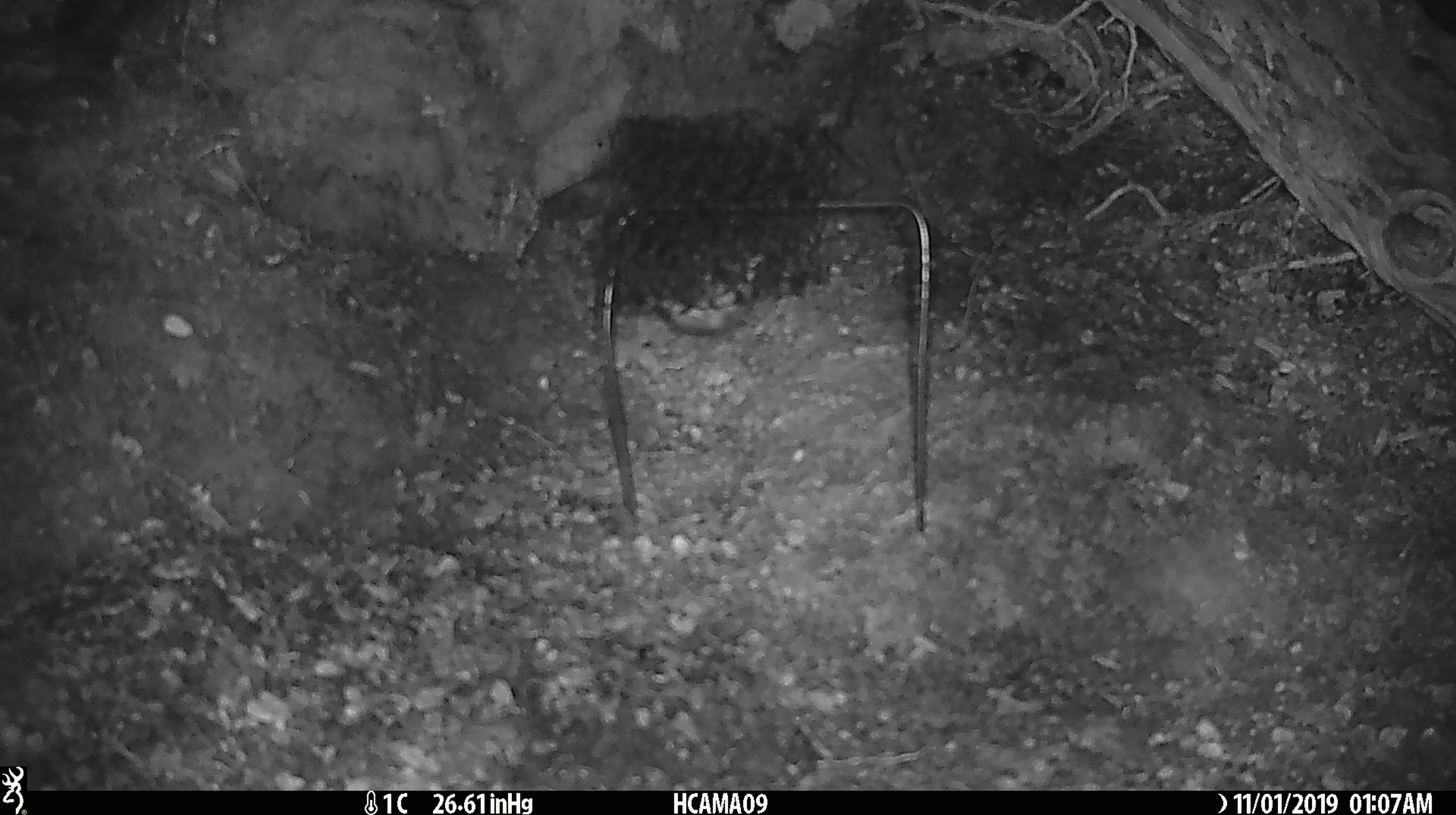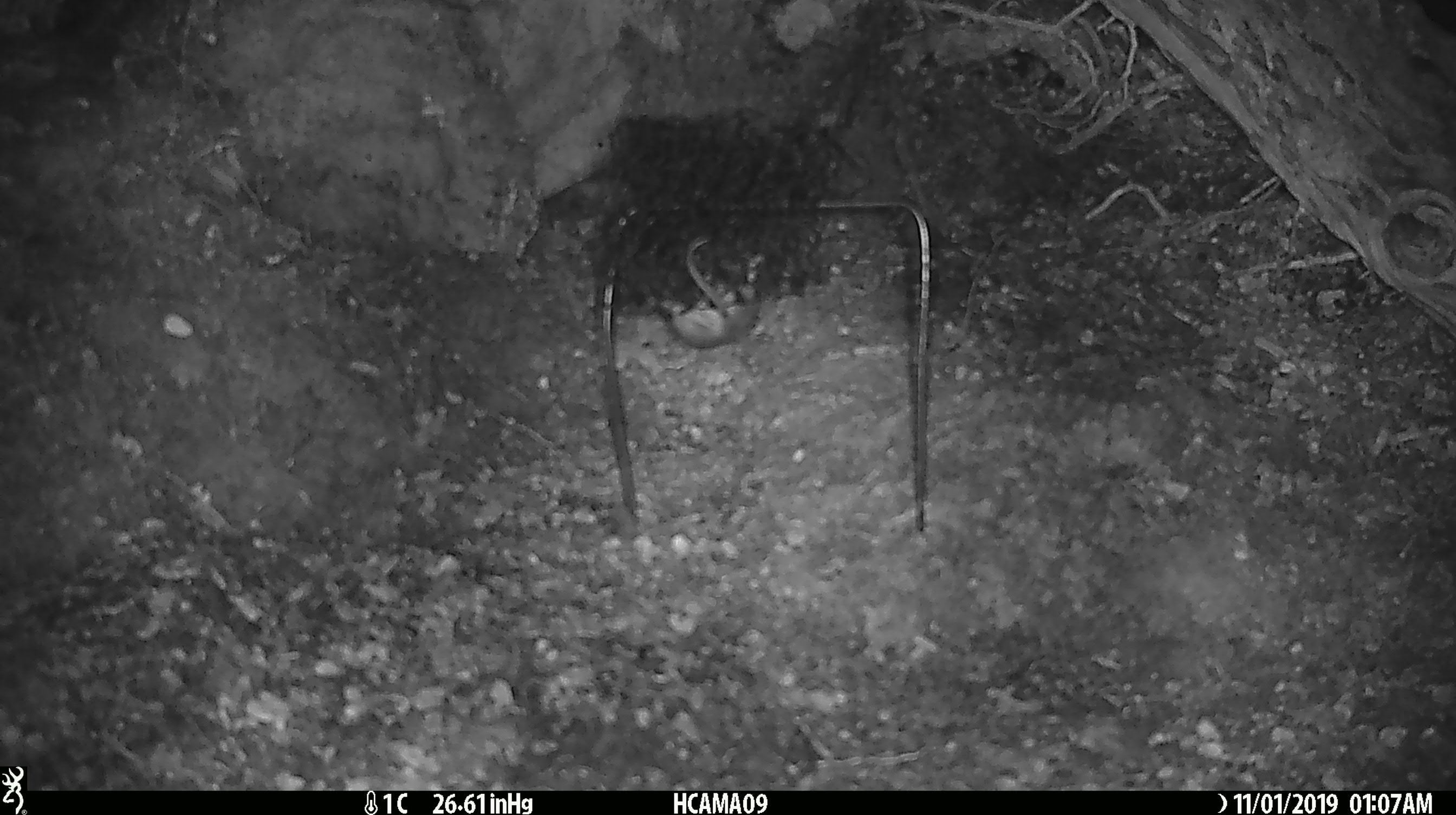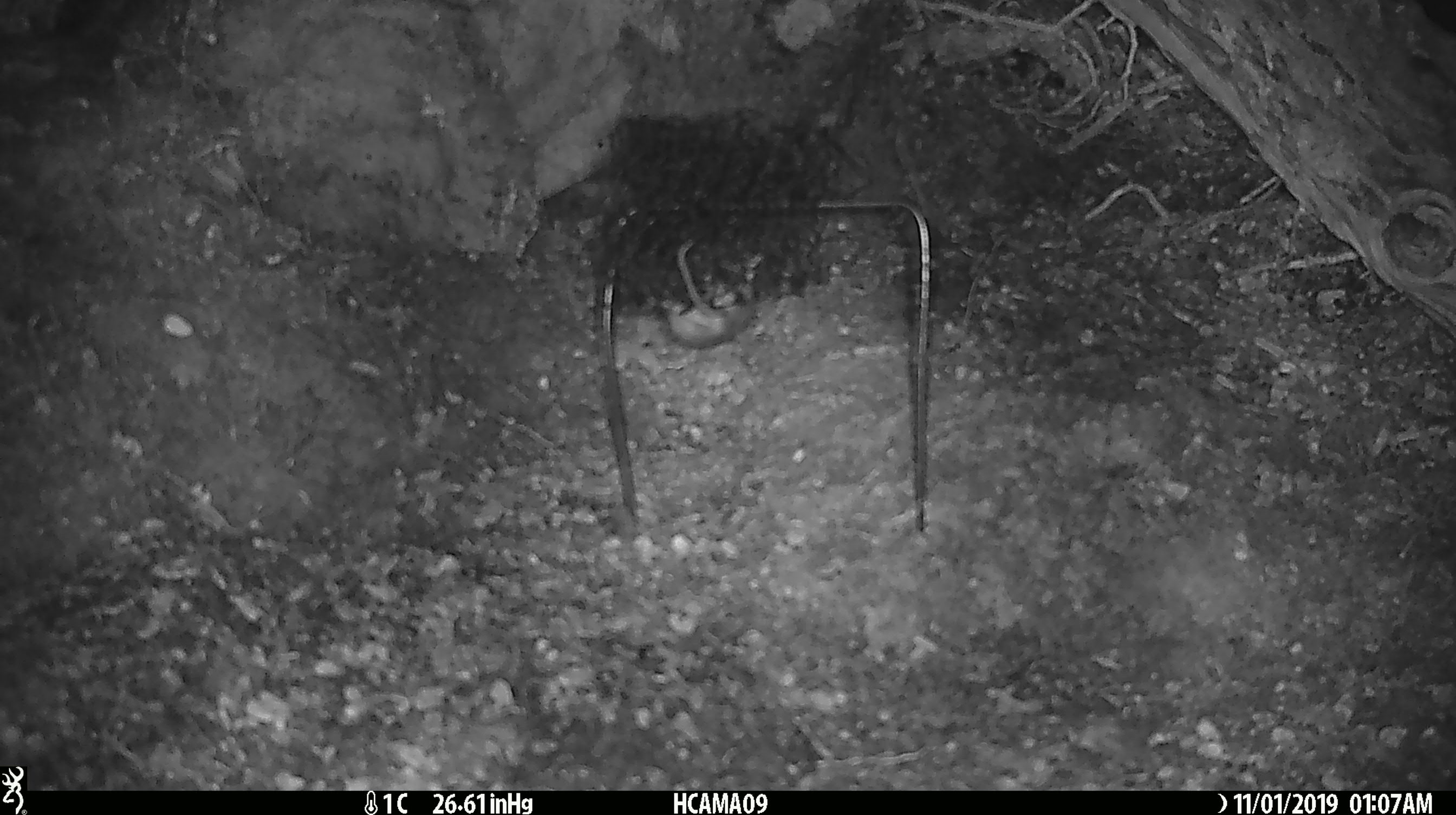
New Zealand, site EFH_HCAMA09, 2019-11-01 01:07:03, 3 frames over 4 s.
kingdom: Animalia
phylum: Chordata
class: Mammalia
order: Rodentia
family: Muridae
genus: Mus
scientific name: Mus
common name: mouse